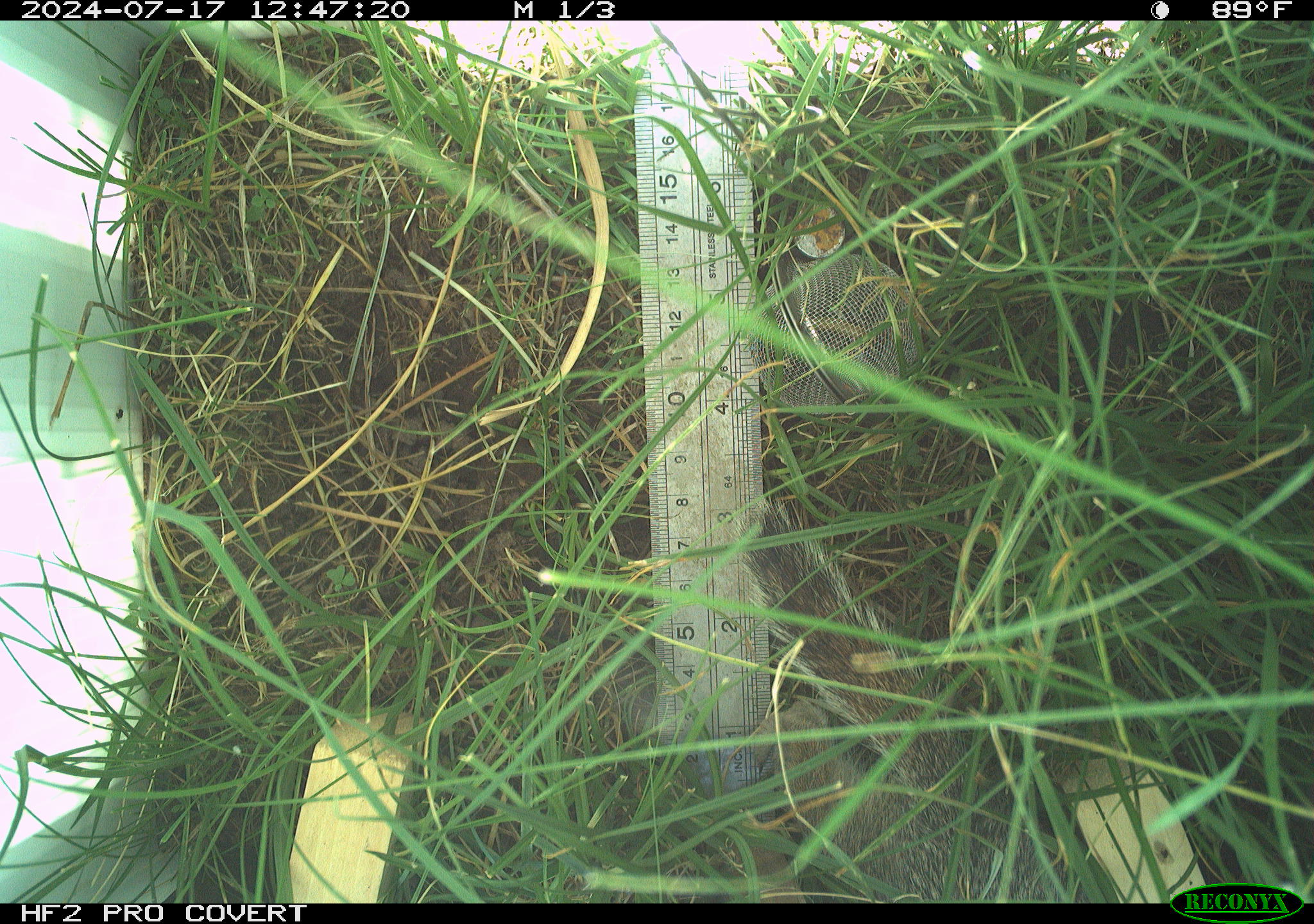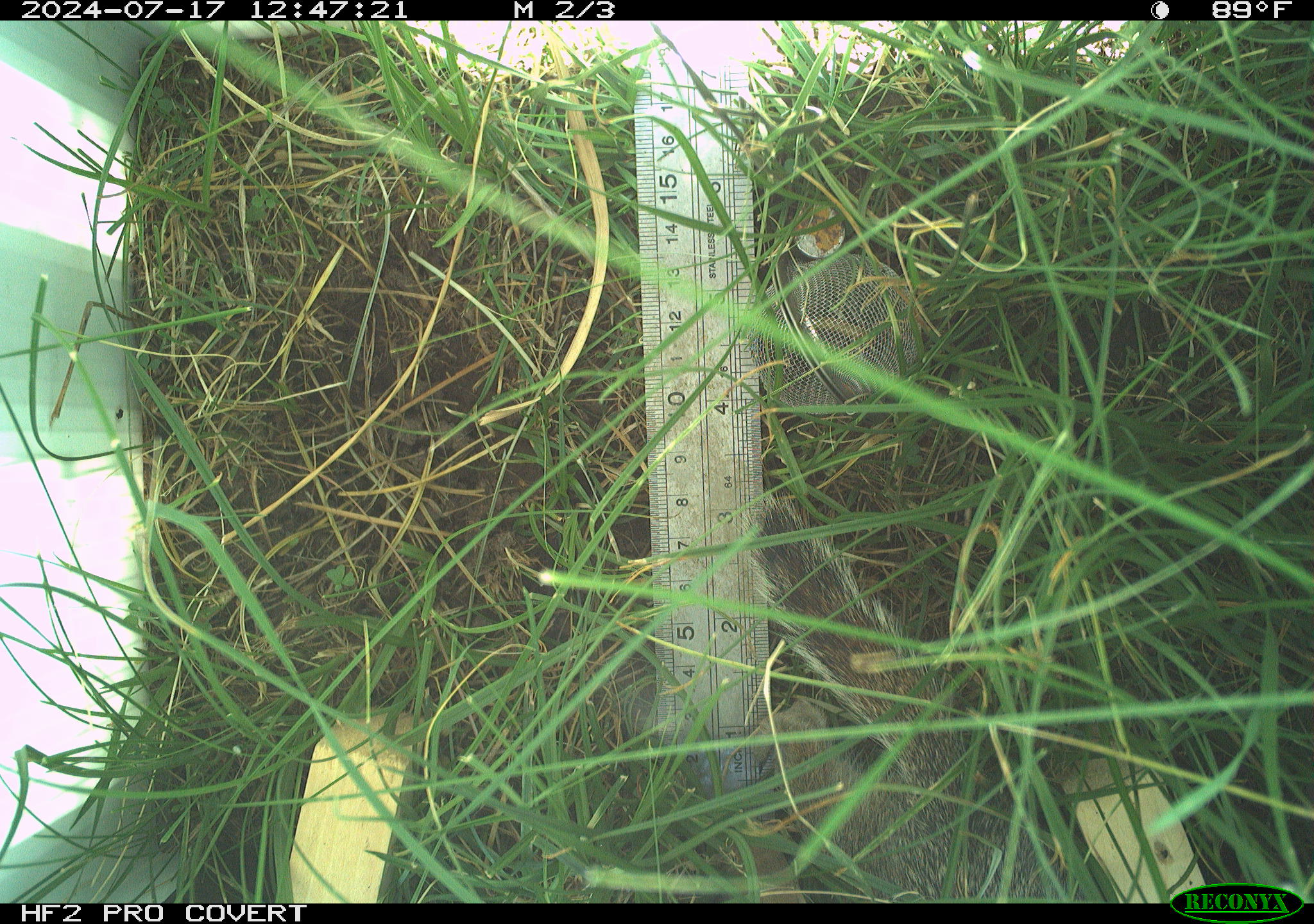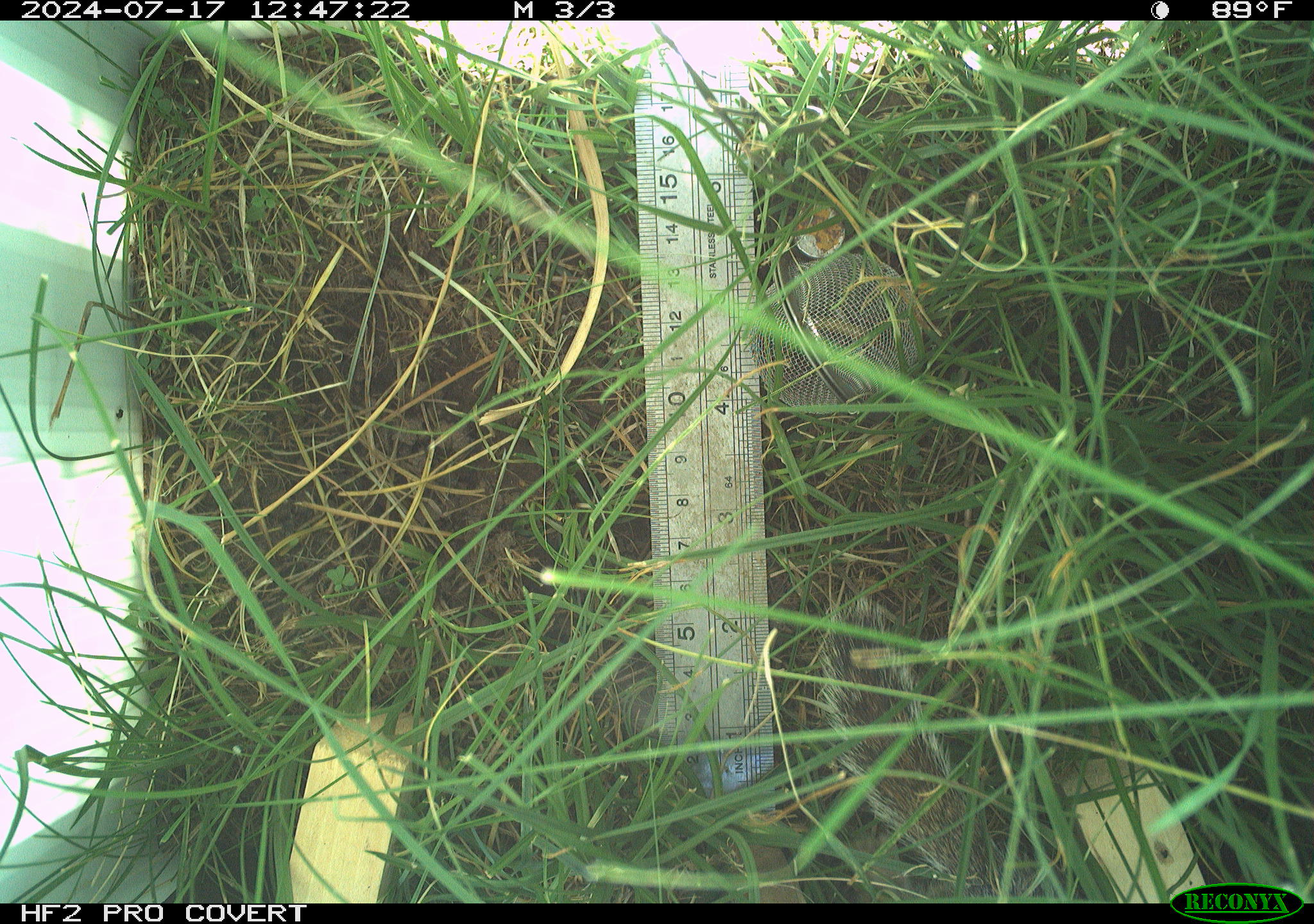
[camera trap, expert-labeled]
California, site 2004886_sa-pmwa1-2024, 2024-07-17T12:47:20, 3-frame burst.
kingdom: Animalia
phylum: Chordata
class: Mammalia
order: Rodentia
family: Sciuridae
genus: Urocitellus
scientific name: Urocitellus beldingi beldingi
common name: belding's ground squirrel